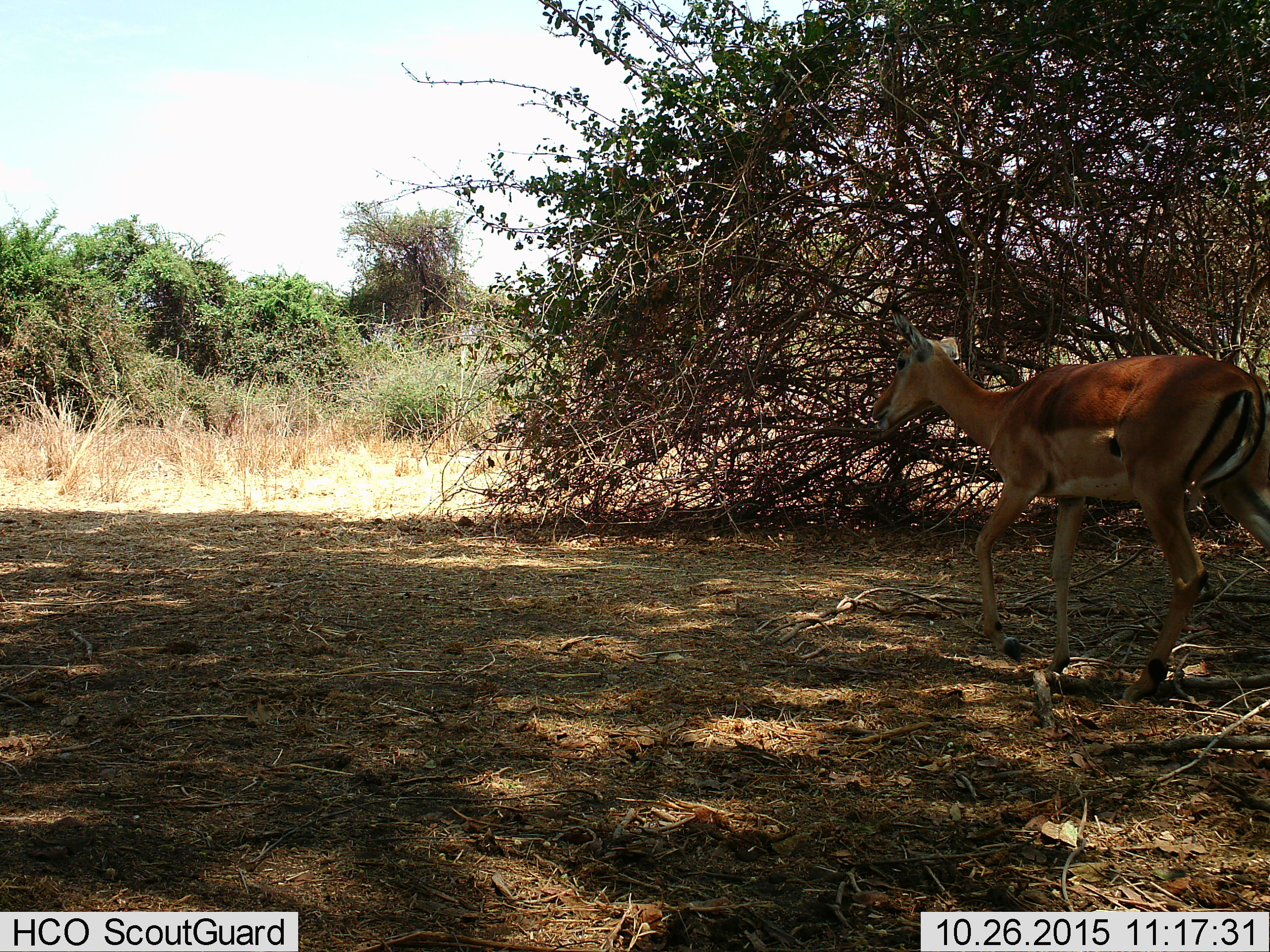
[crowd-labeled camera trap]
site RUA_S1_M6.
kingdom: Animalia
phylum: Chordata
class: Mammalia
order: Artiodactyla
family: Bovidae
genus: Aepyceros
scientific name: Aepyceros melampus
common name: impala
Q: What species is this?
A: Impala (Aepyceros melampus).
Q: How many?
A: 1.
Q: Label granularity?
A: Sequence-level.